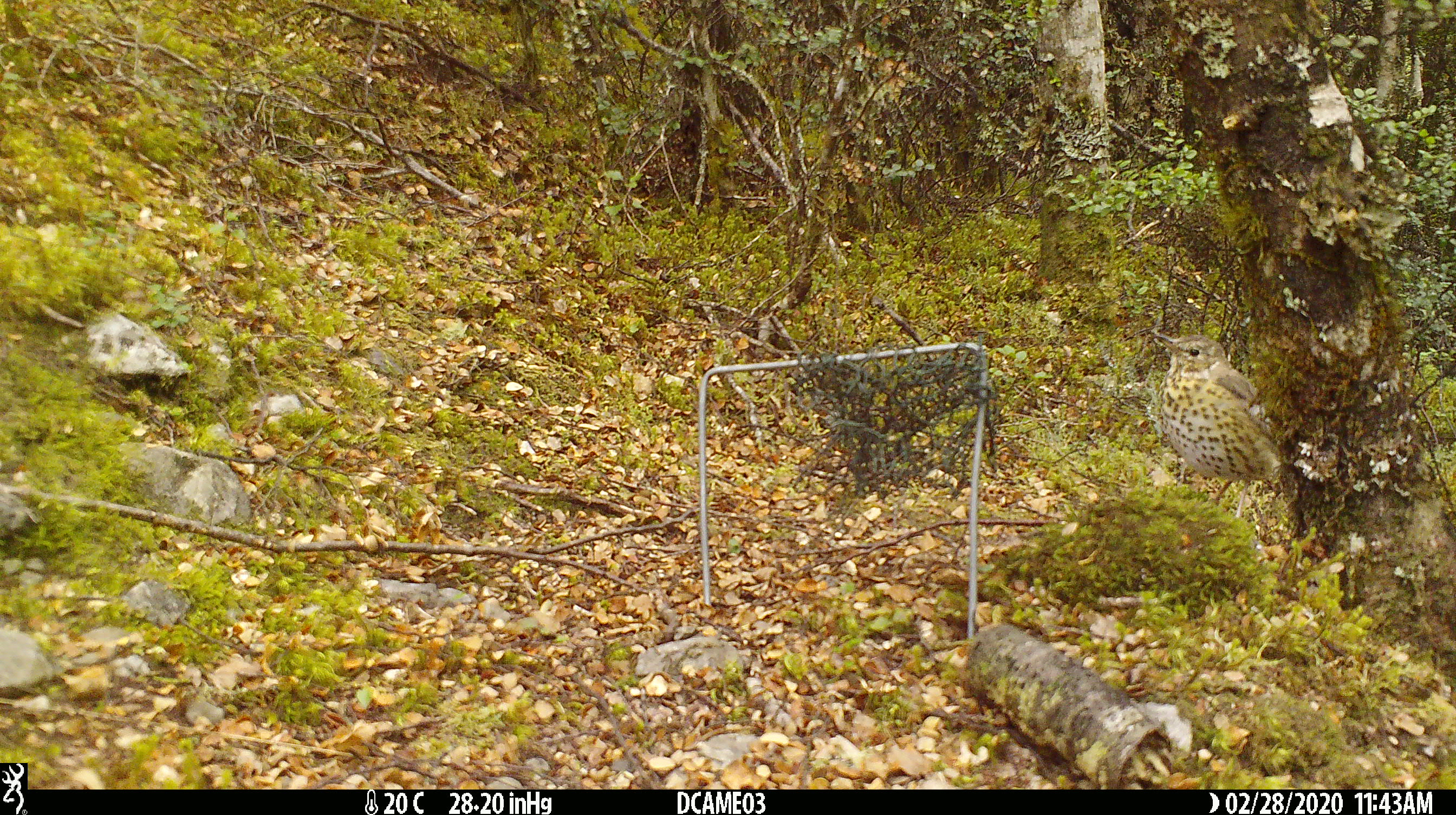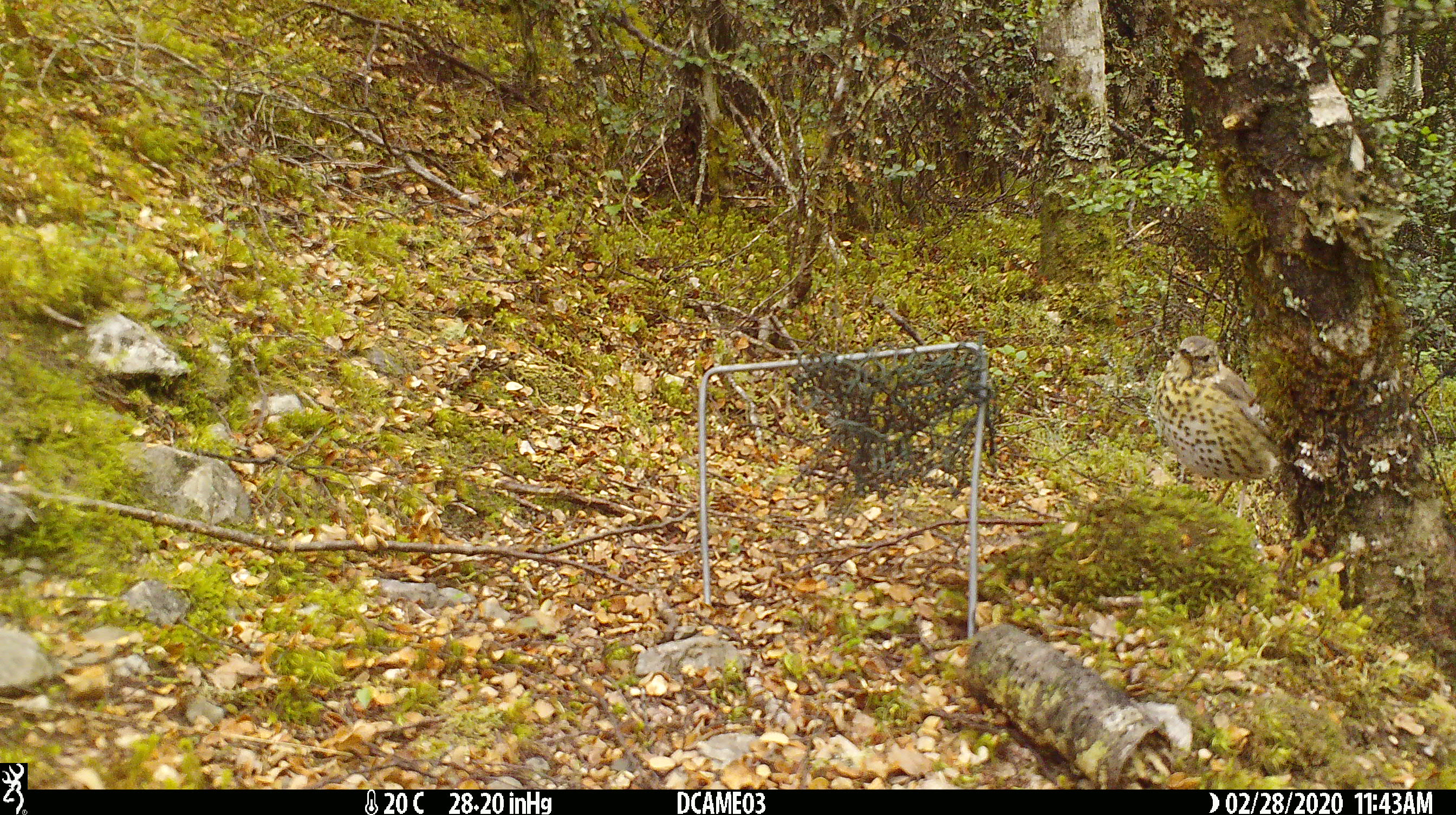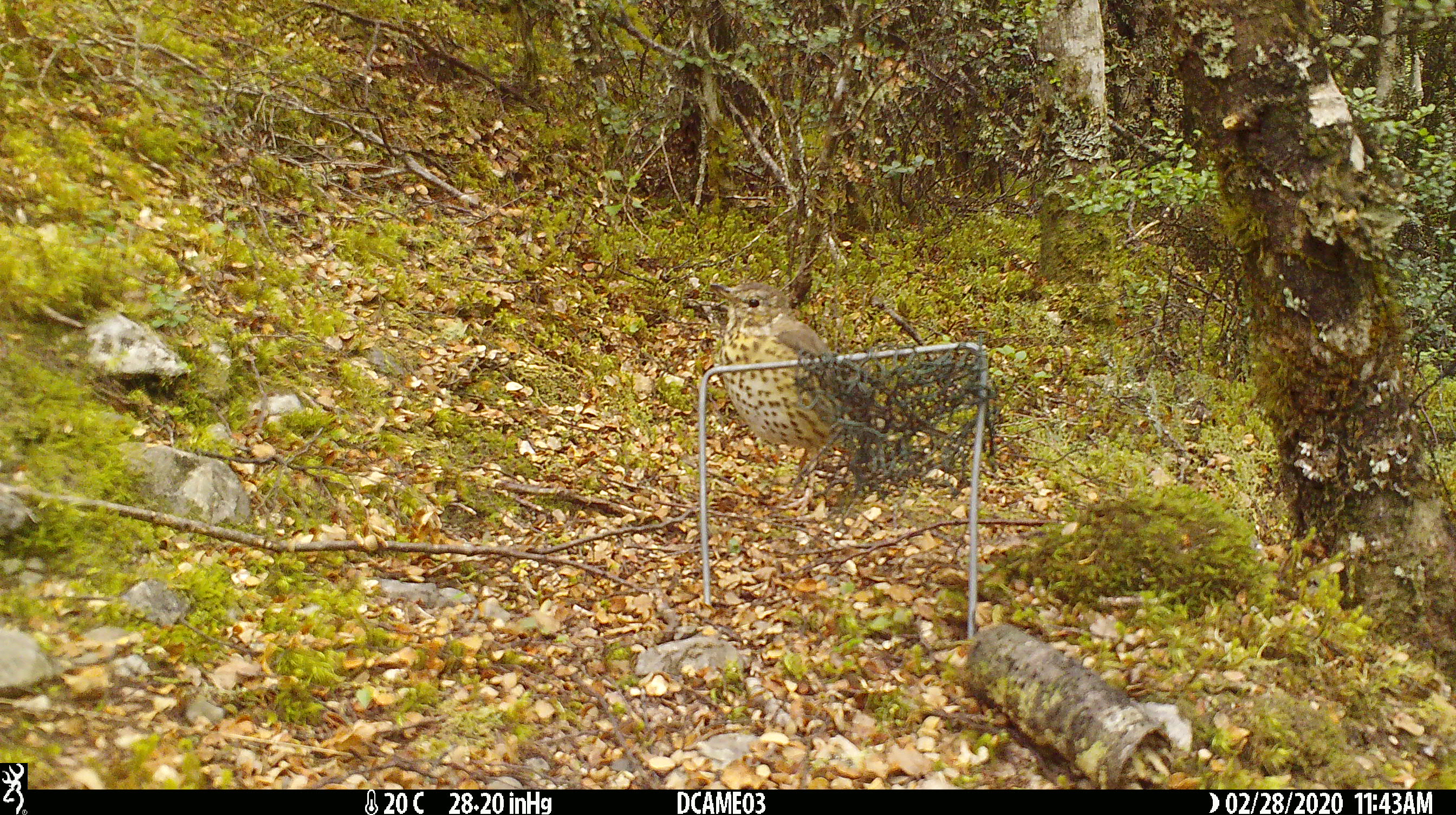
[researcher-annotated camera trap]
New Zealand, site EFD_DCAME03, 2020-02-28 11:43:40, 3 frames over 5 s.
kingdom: Animalia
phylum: Chordata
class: Aves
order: Passeriformes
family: Turdidae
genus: Turdus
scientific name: Turdus philomelos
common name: song thrush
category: thrush